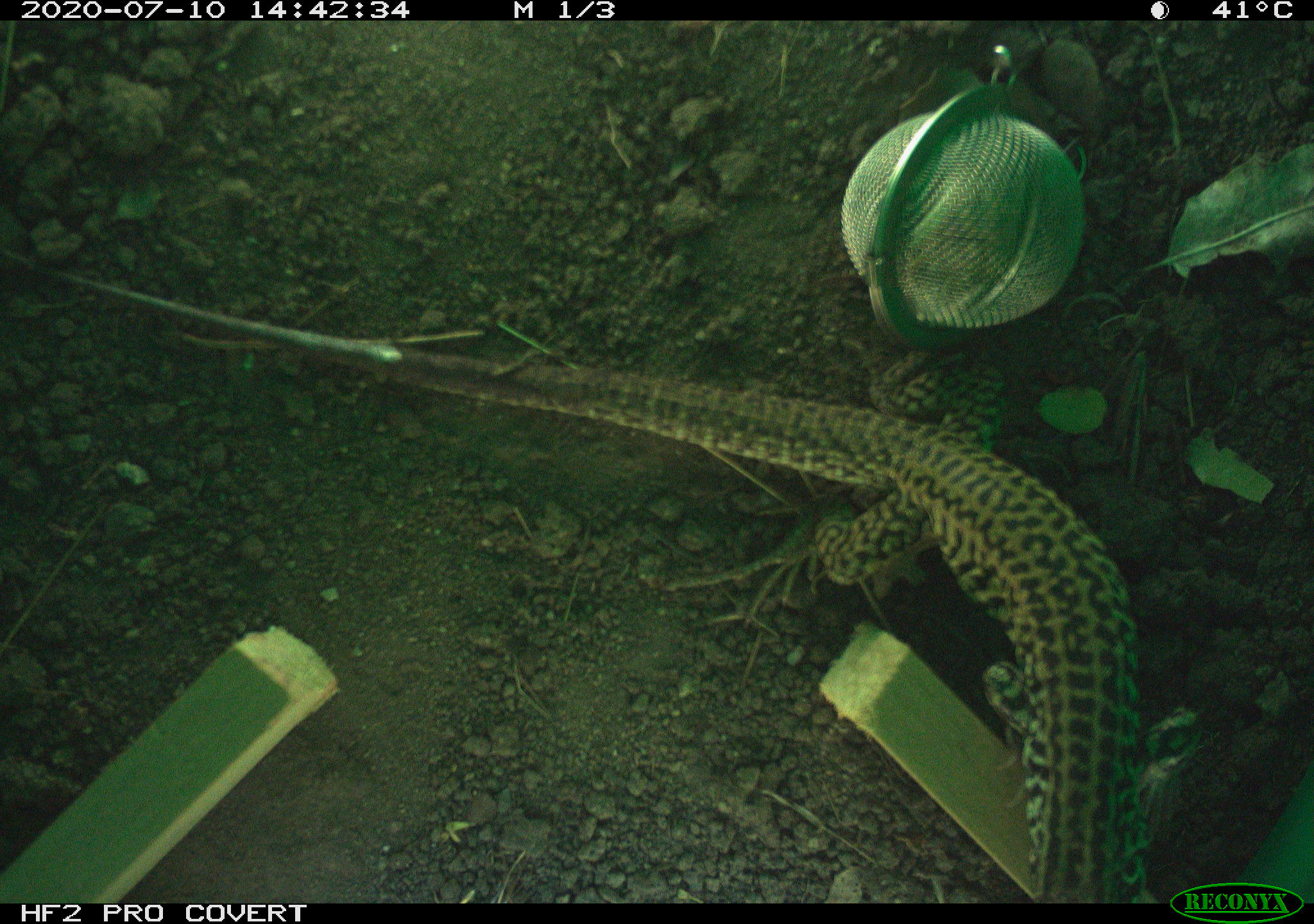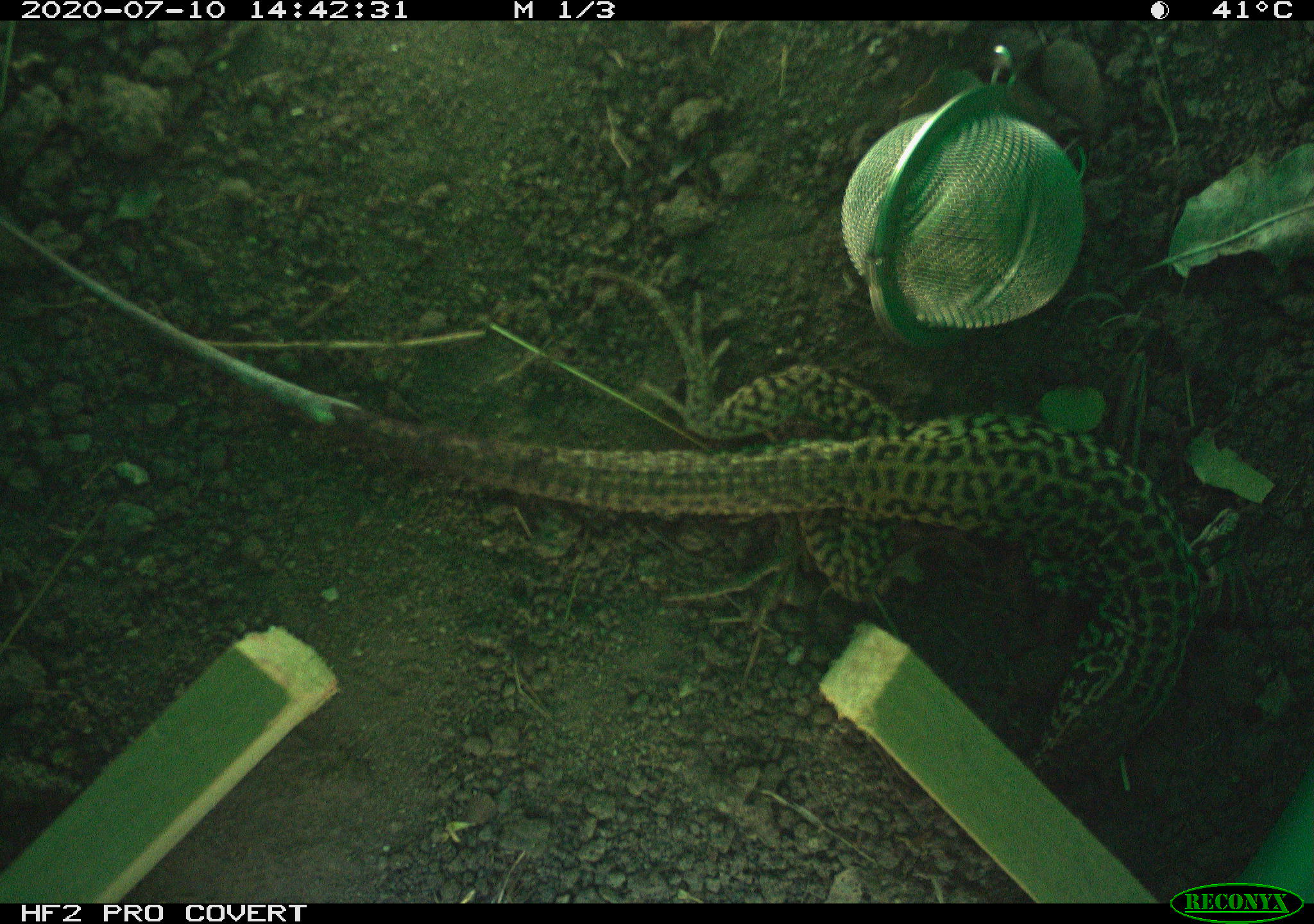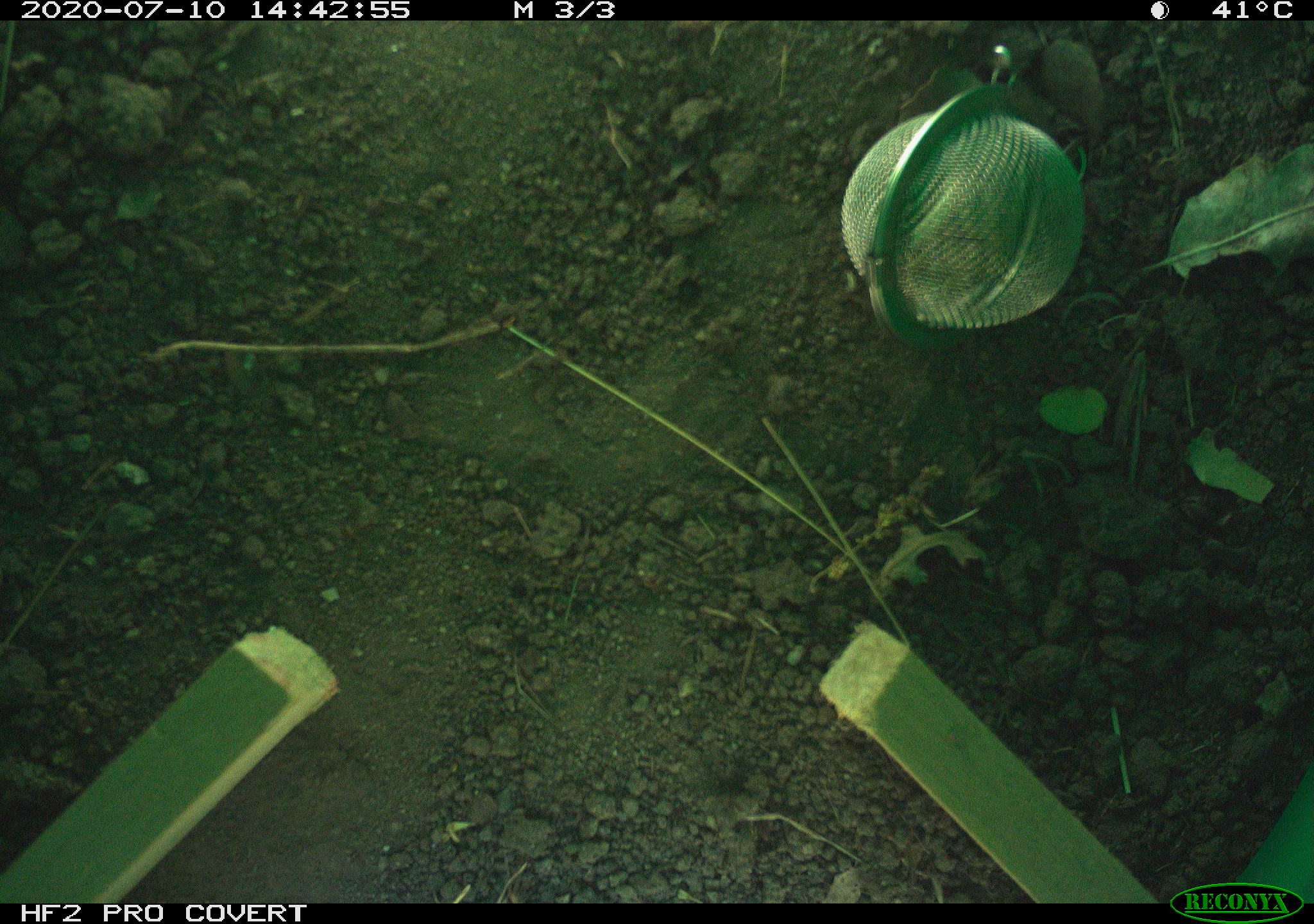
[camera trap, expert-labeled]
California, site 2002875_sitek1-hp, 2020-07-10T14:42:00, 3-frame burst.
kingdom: Animalia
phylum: Chordata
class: Reptilia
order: Squamata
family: Teiidae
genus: Aspidoscelis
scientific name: Aspidoscelis tigris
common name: western whiptail